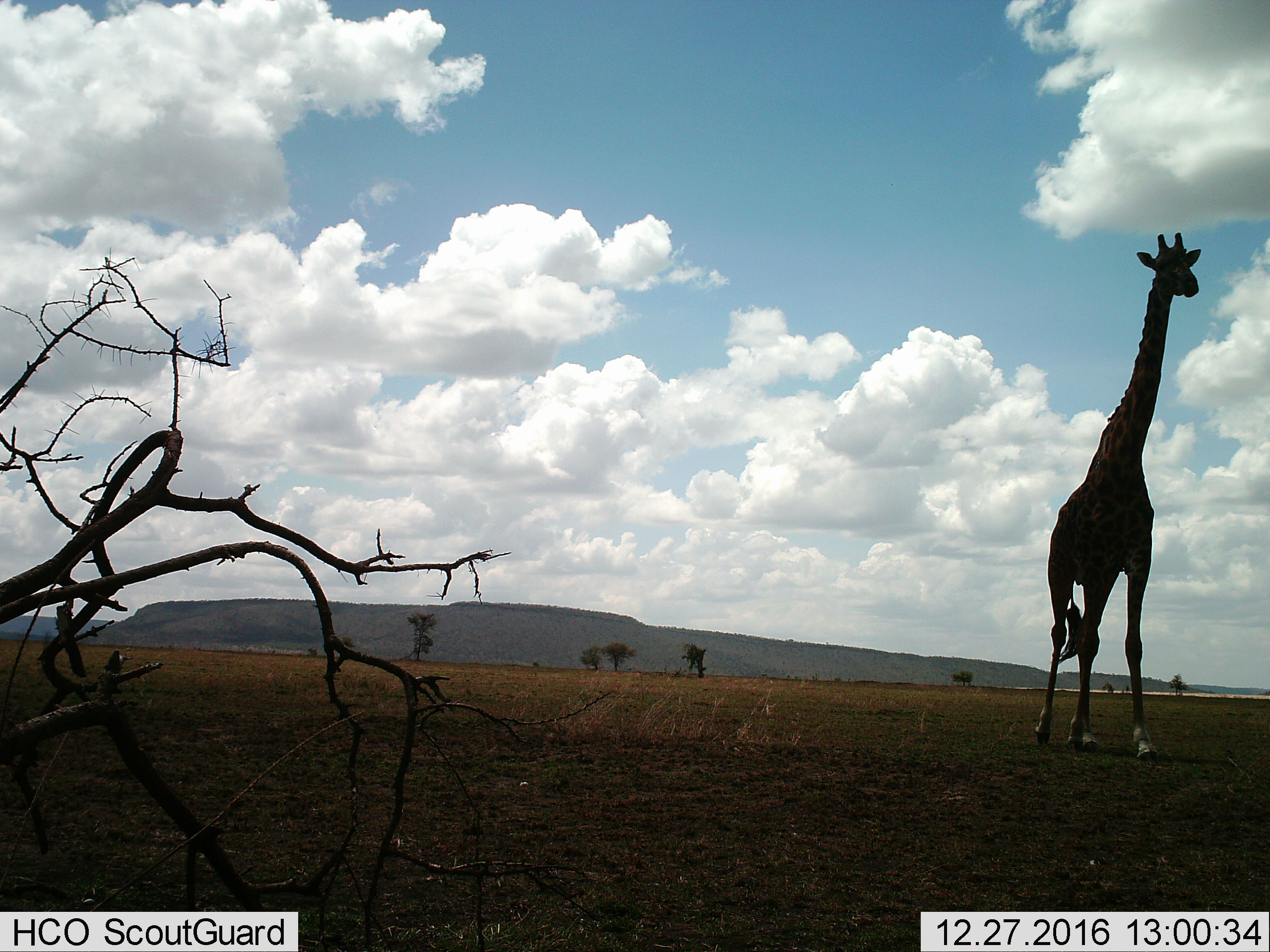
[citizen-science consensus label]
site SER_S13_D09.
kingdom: Animalia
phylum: Chordata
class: Mammalia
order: Artiodactyla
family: Giraffidae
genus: Giraffa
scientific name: Giraffa camelopardalis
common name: giraffe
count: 1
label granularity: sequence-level